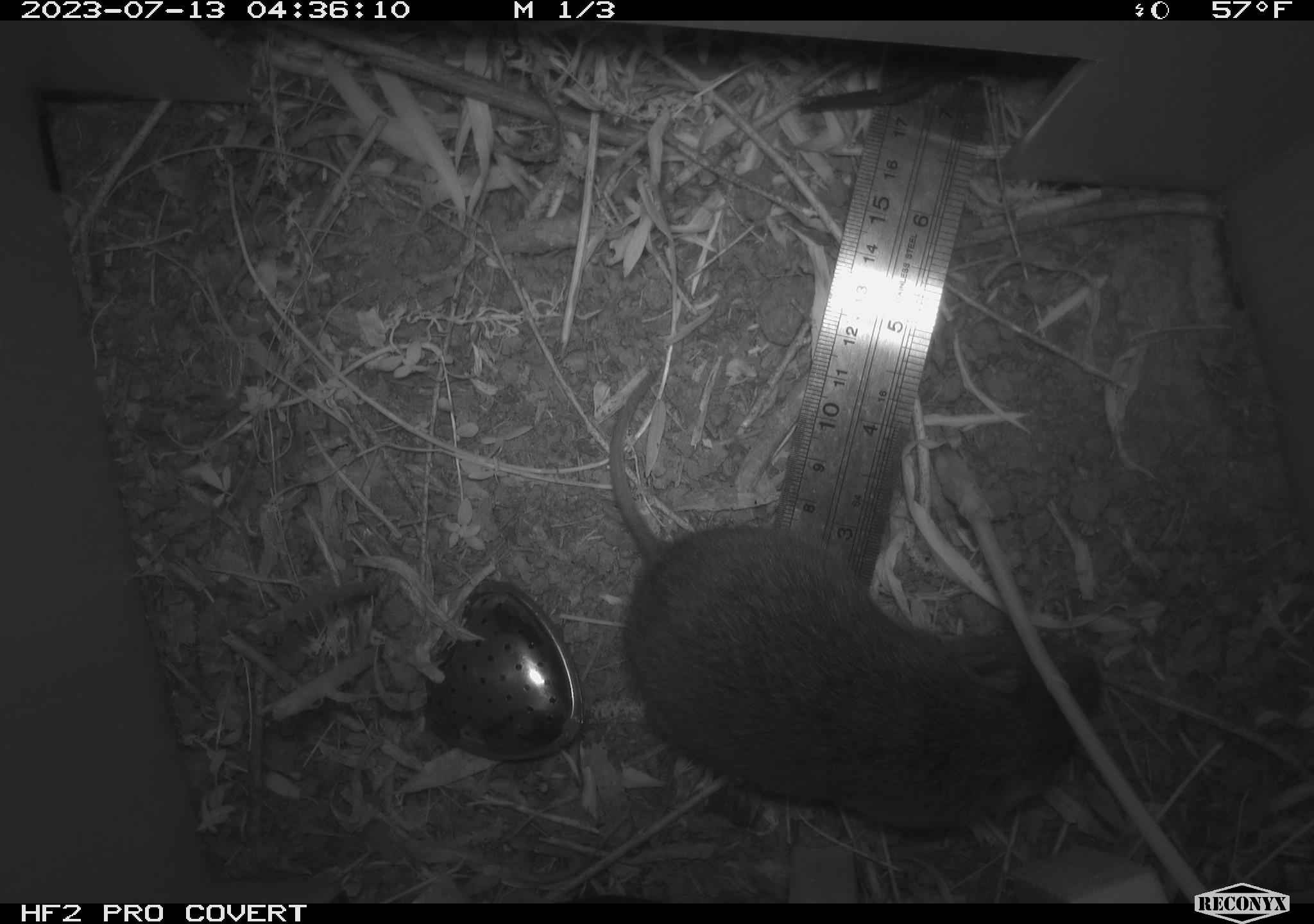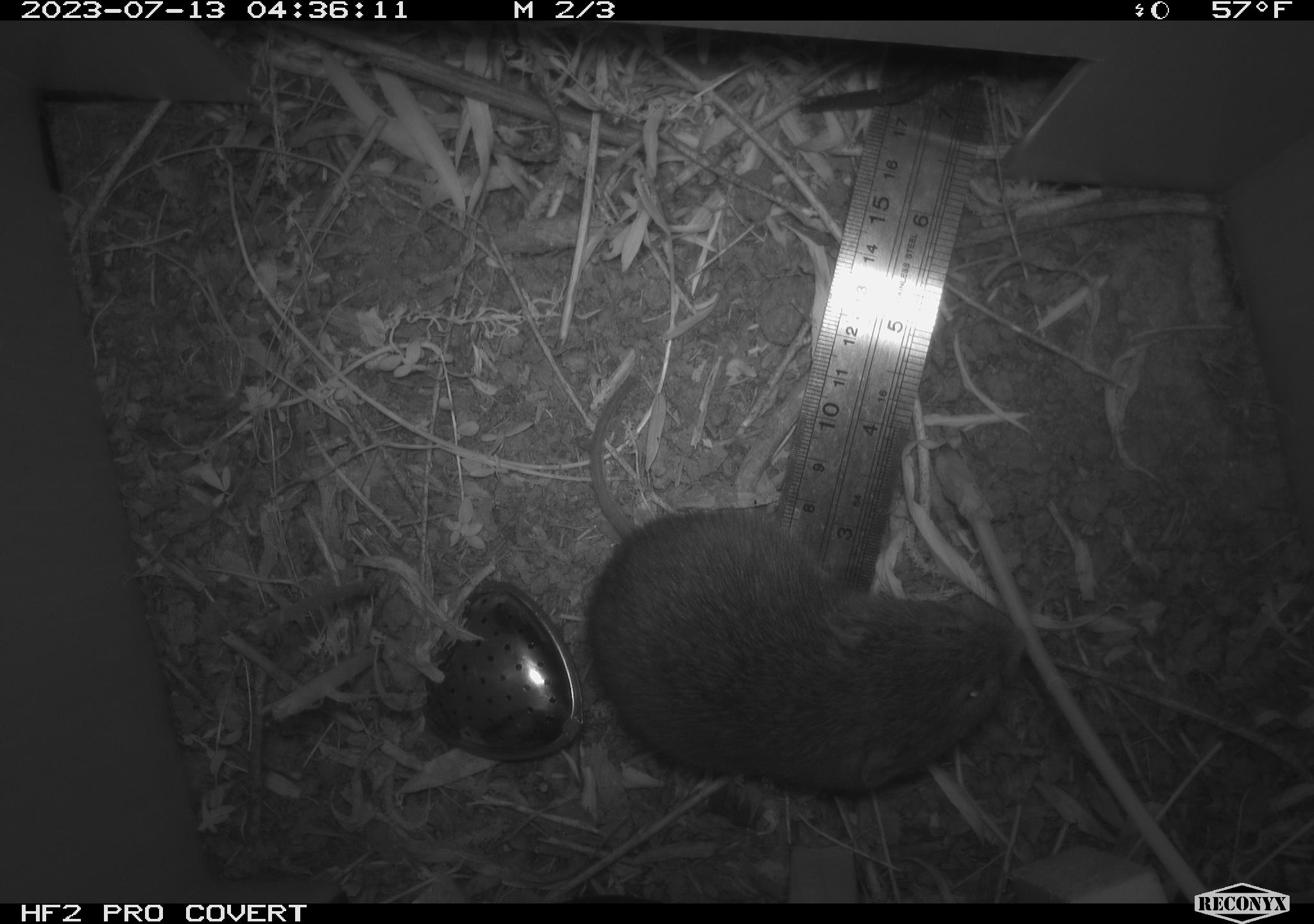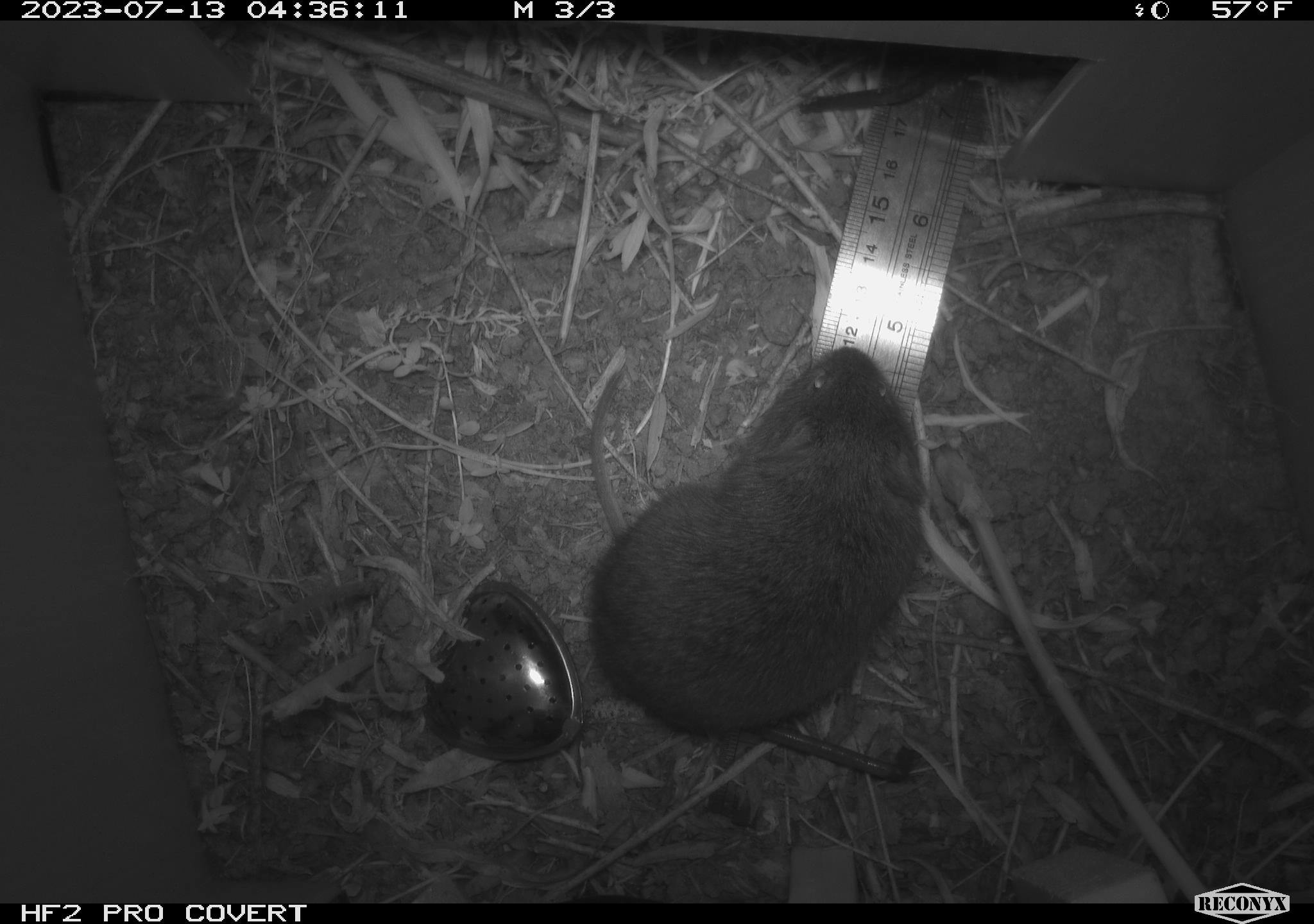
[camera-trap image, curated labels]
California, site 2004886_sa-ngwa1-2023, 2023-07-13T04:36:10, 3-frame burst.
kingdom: Animalia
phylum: Chordata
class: Mammalia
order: Rodentia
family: Cricetidae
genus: Microtus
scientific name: Microtus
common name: meadow vole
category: microtus species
Microtus species (meadow vole) (Microtus).